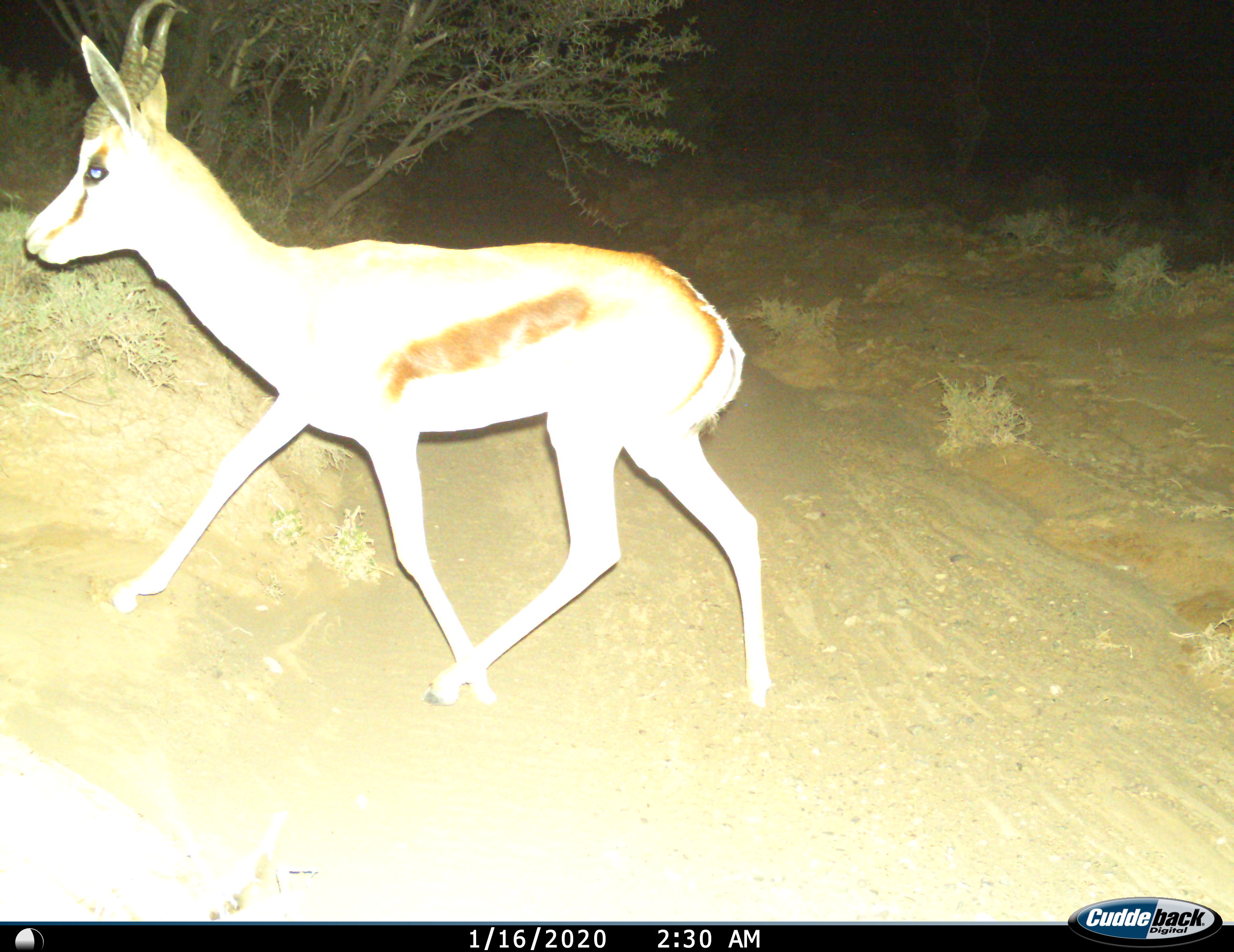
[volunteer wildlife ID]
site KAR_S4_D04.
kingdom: Animalia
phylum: Chordata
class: Mammalia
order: Artiodactyla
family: Bovidae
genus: Antidorcas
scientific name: Antidorcas marsupialis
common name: springbok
Springbok (Antidorcas marsupialis), count 1. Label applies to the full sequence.